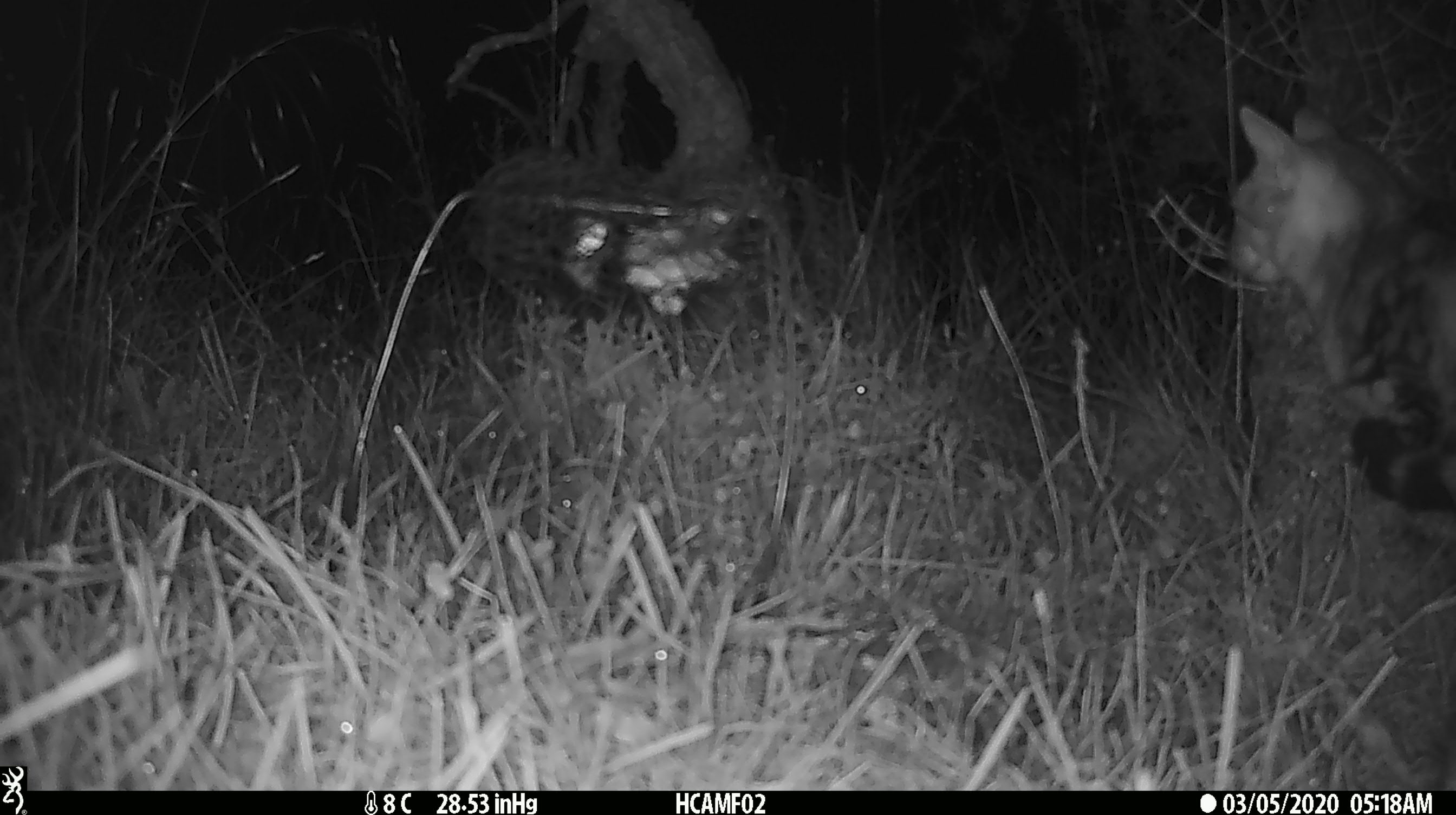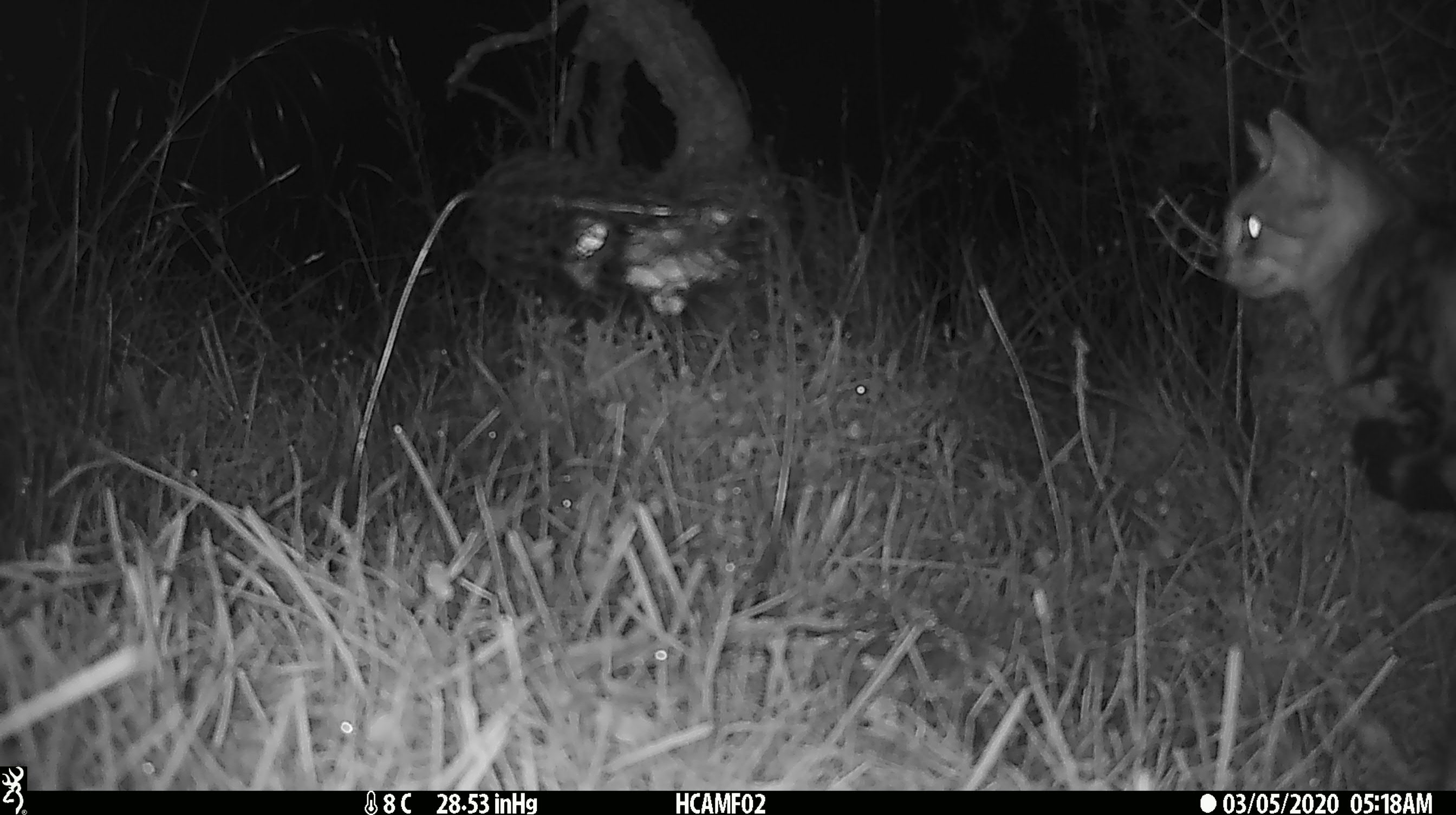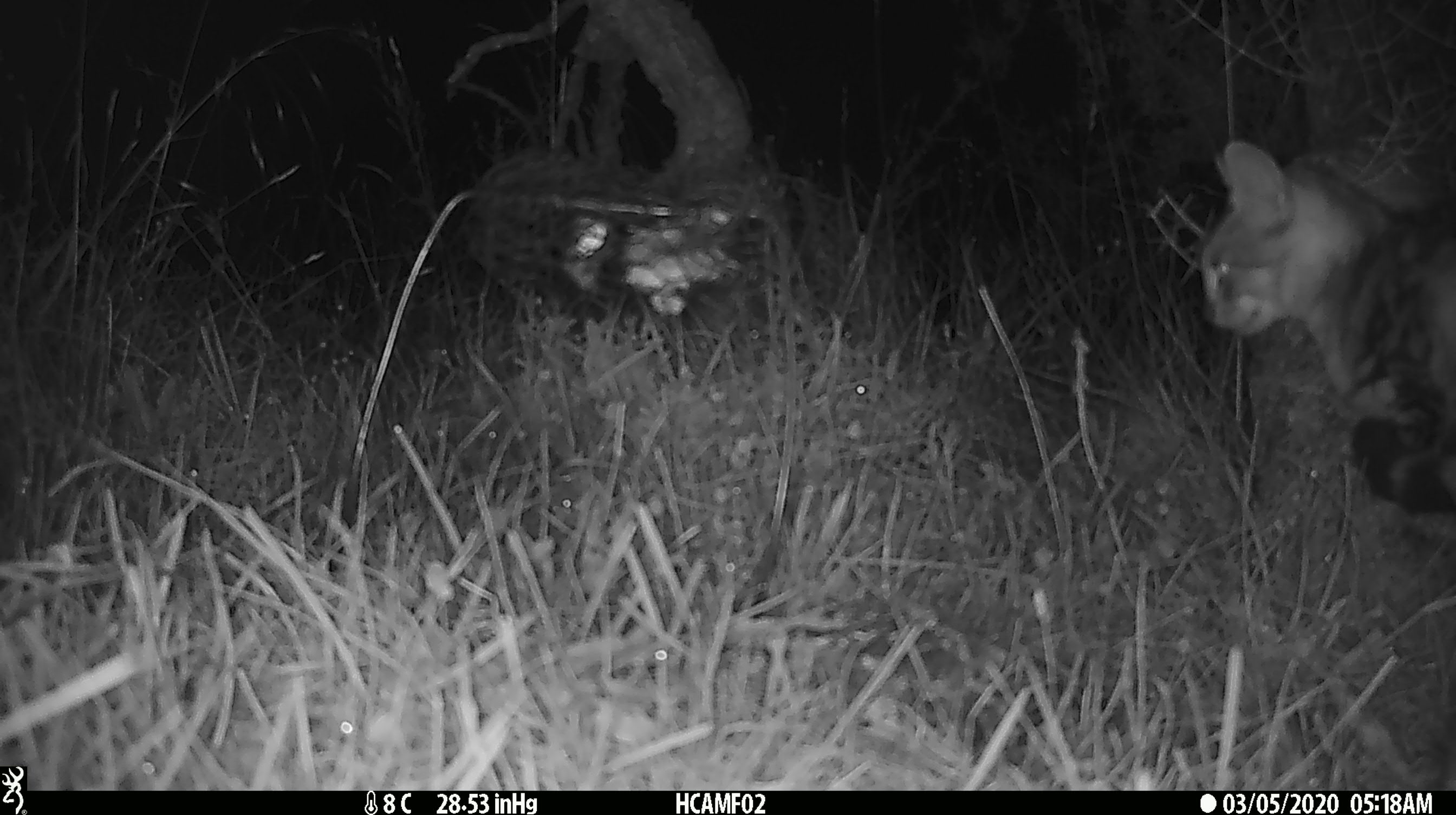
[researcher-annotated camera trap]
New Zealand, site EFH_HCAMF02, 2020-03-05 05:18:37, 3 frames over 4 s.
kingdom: Animalia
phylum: Chordata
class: Mammalia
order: Carnivora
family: Felidae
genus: Felis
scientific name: Felis catus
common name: domestic cat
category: cat